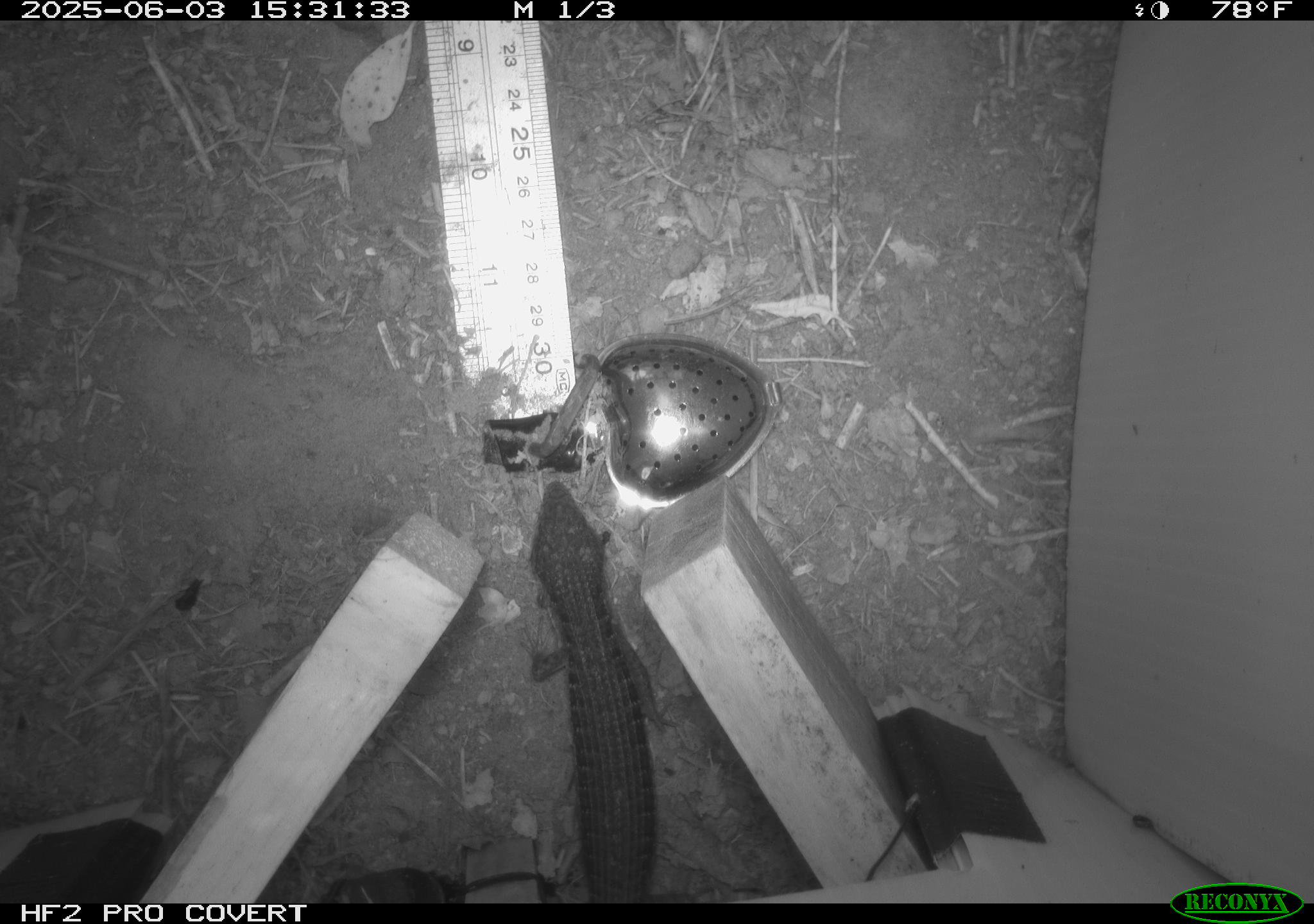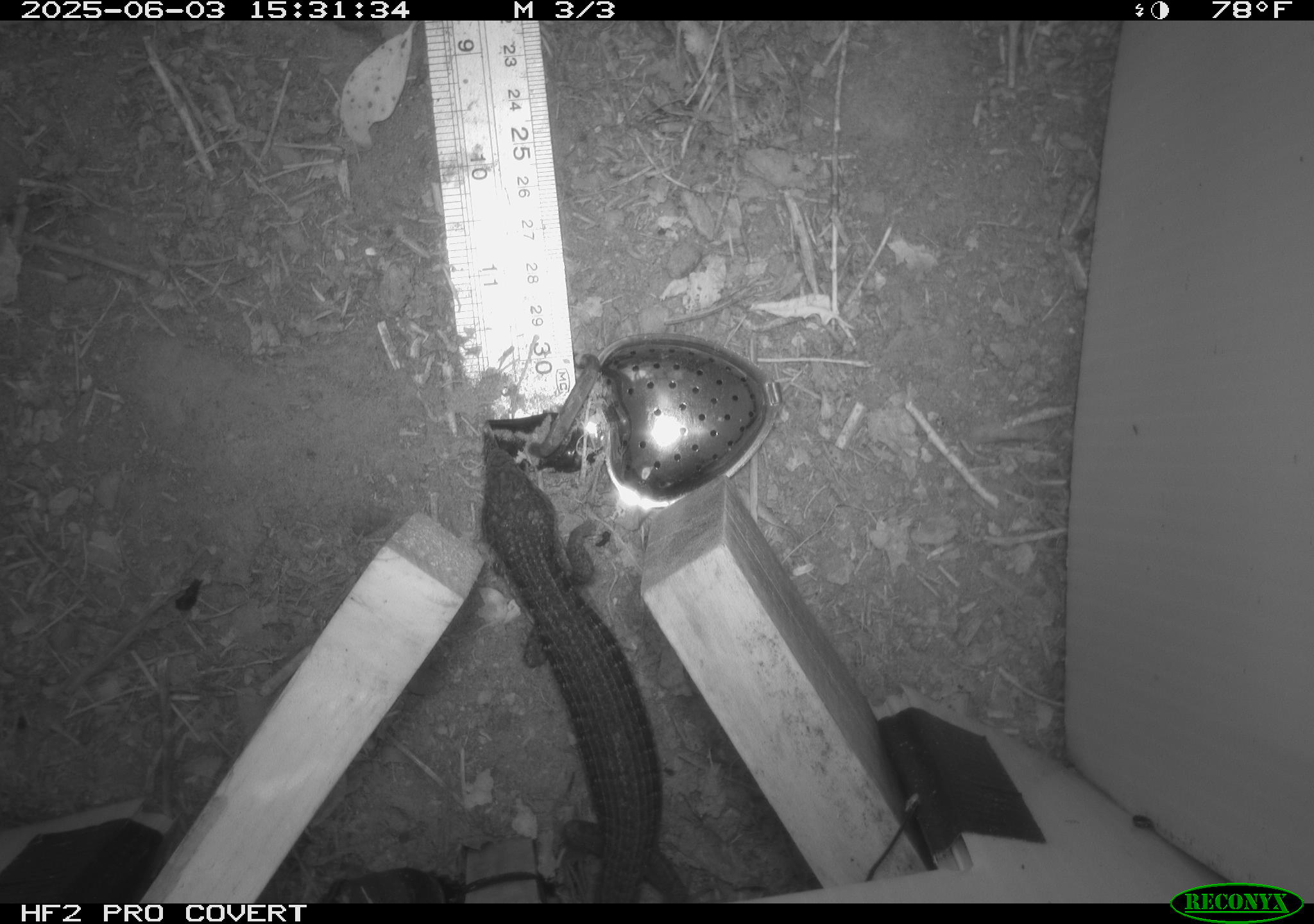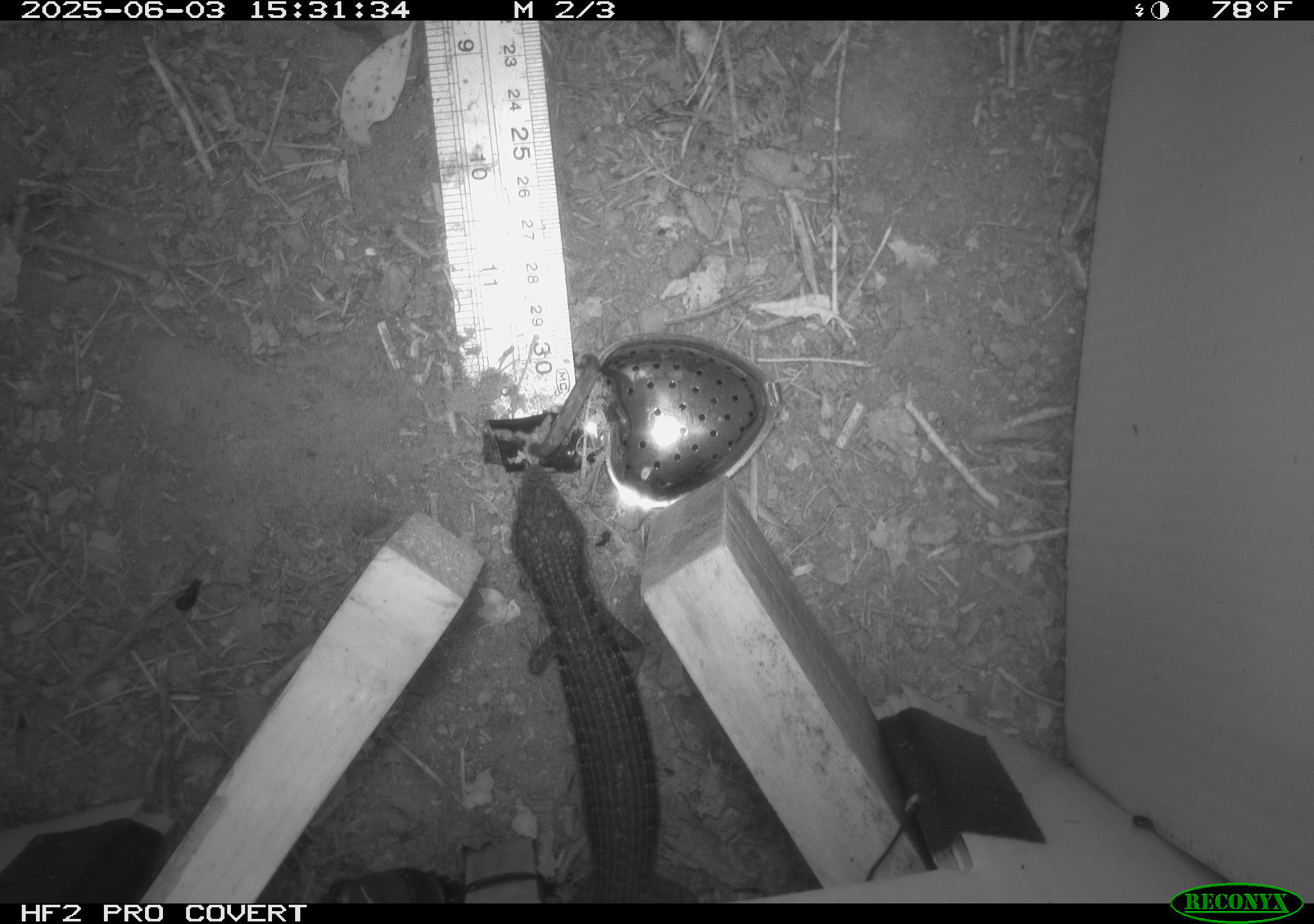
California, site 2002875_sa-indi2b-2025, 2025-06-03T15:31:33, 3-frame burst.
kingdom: Animalia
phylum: Chordata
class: Reptilia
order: Squamata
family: Anguidae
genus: Elgaria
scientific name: Elgaria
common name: alligator lizards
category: elgaria species